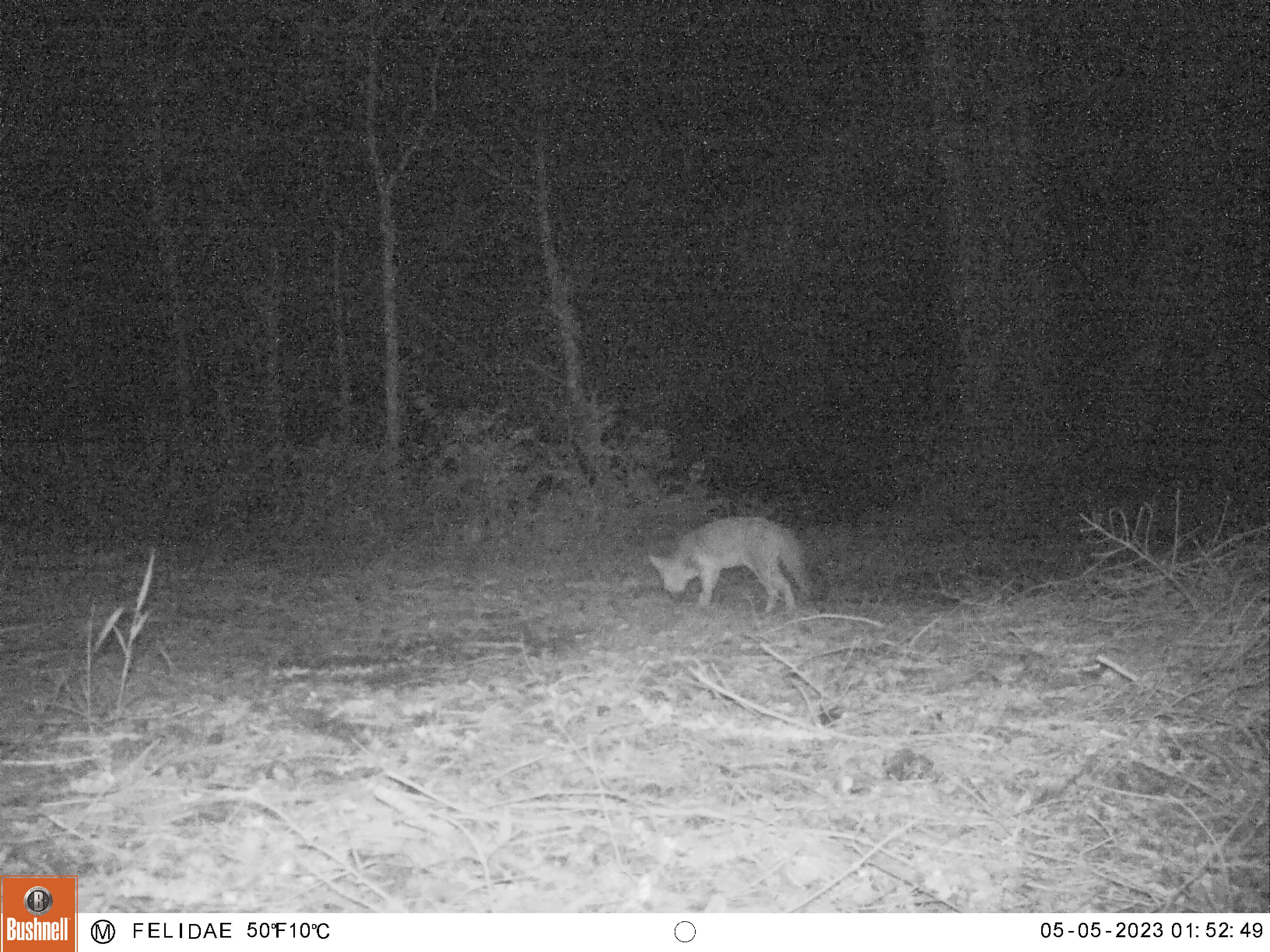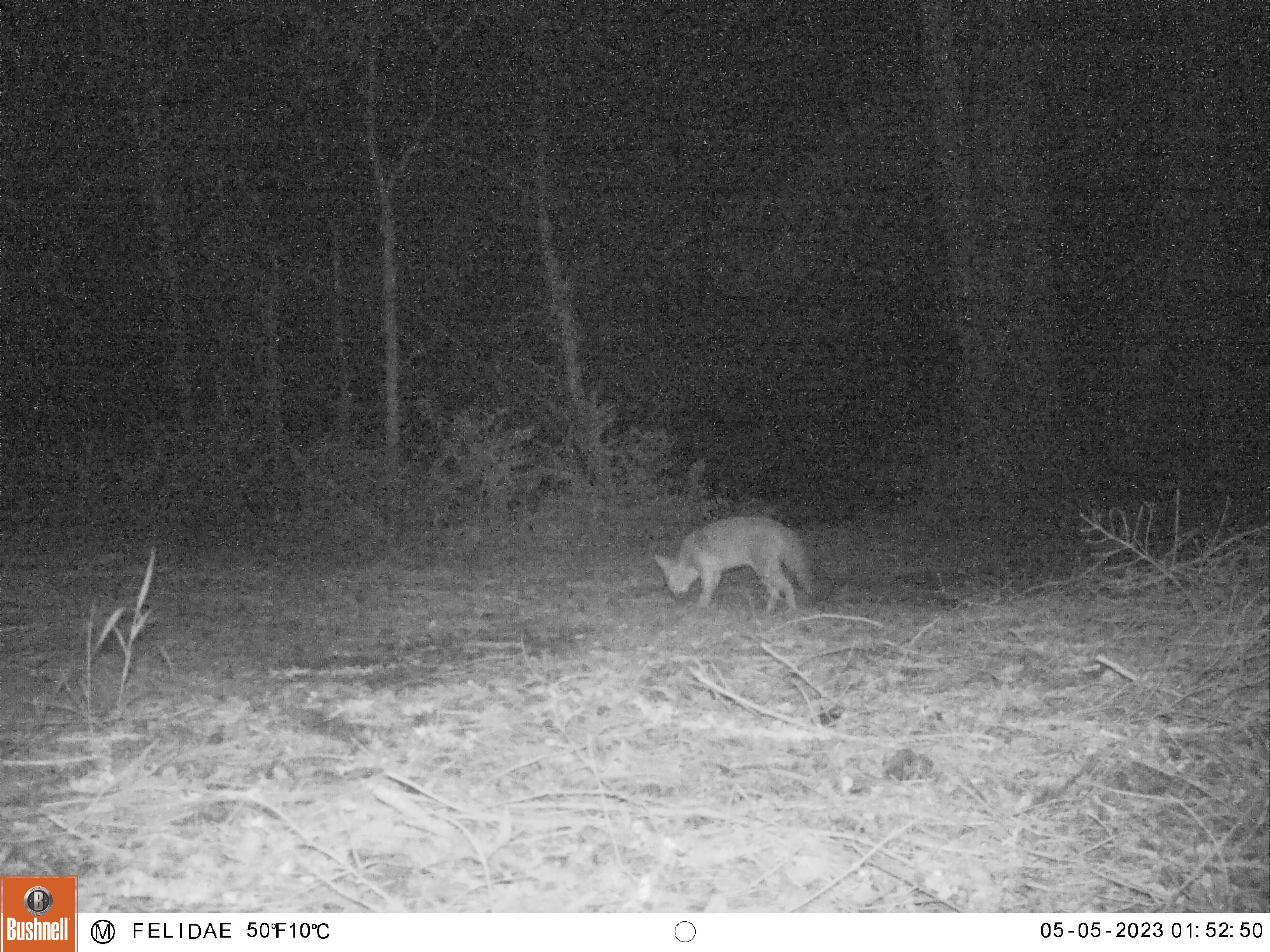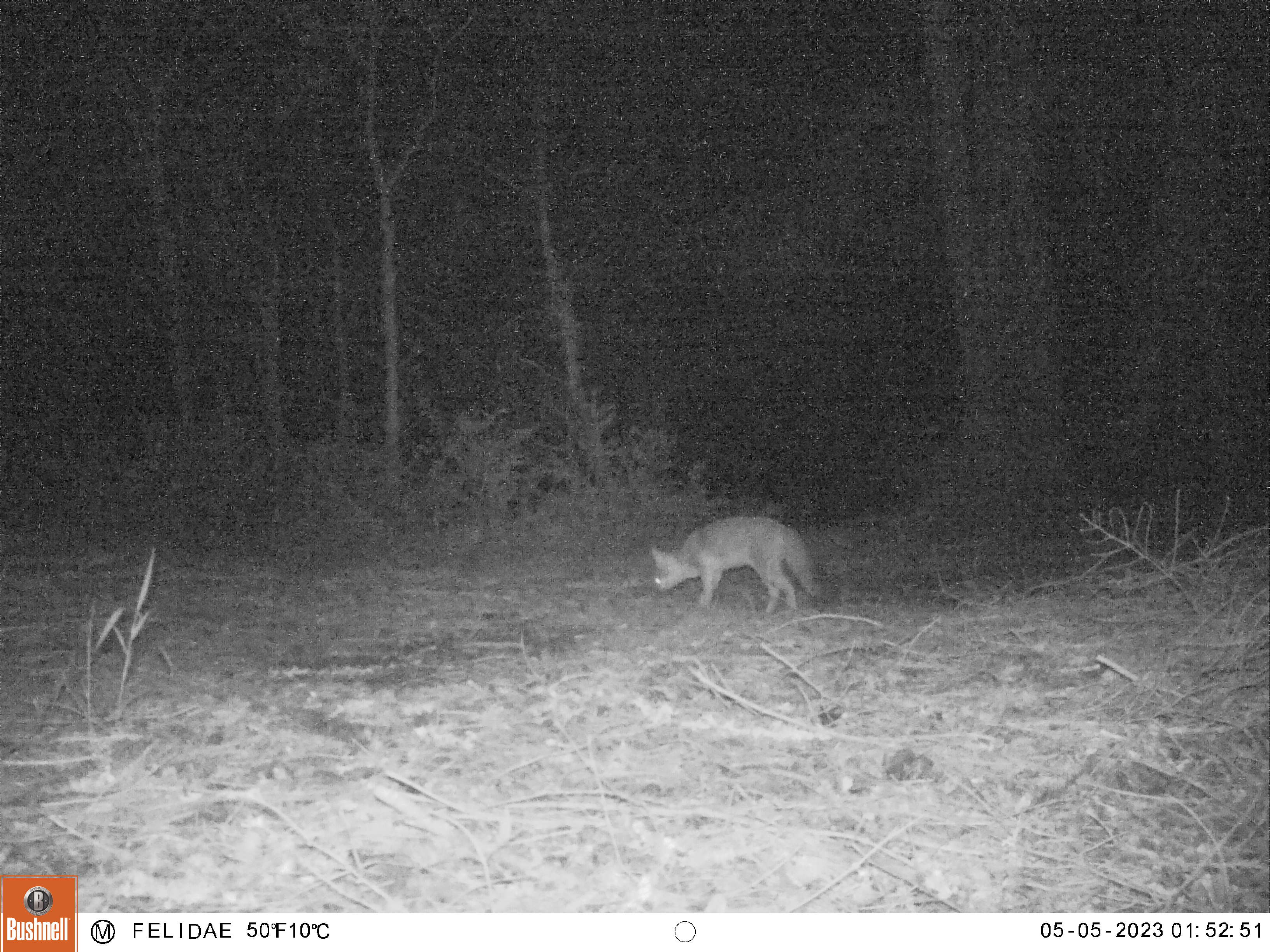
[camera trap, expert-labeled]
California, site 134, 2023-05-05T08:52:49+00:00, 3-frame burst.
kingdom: Animalia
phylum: Chordata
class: Mammalia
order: Carnivora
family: Canidae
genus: Urocyon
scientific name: Urocyon cinereoargenteus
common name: gray fox